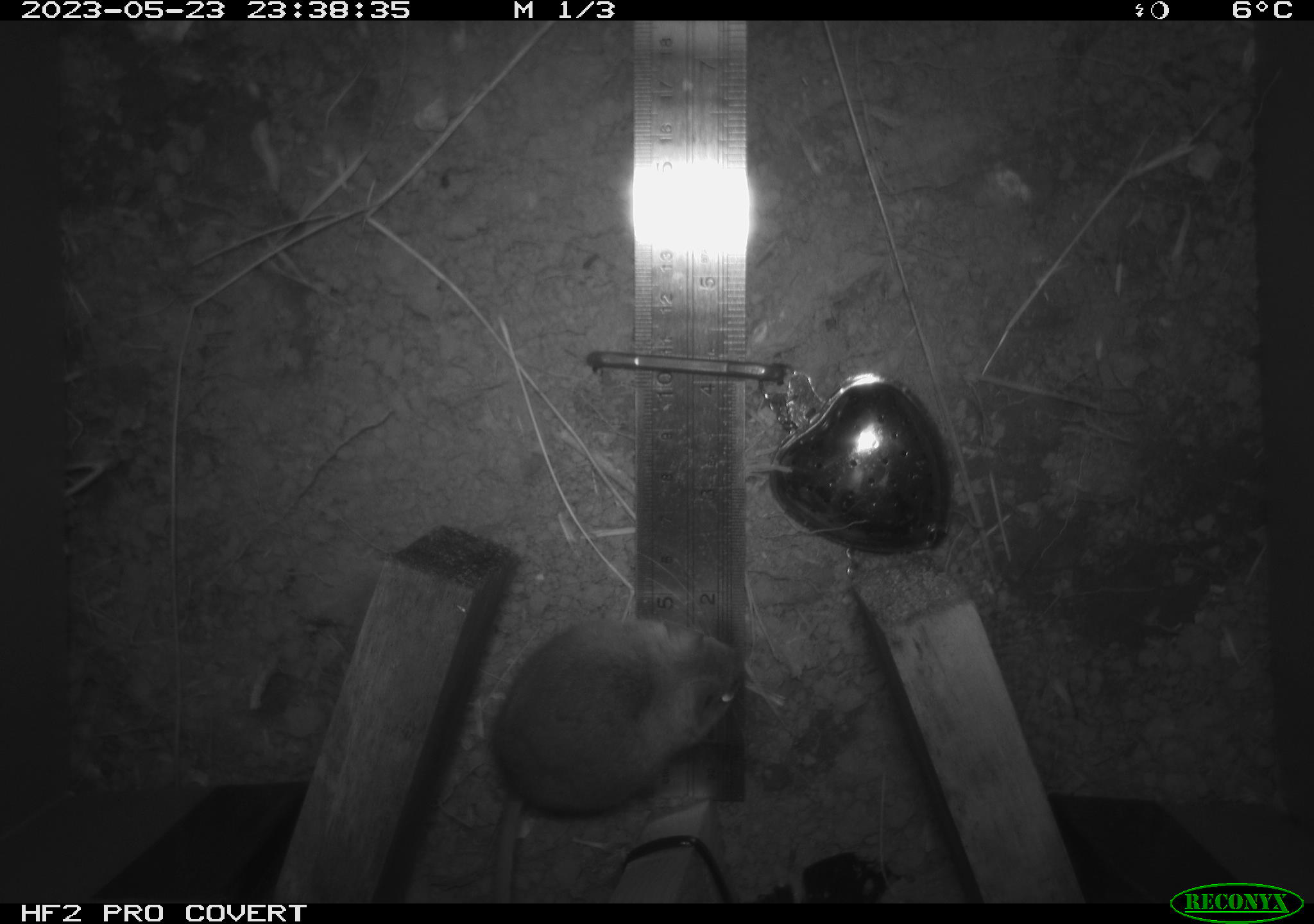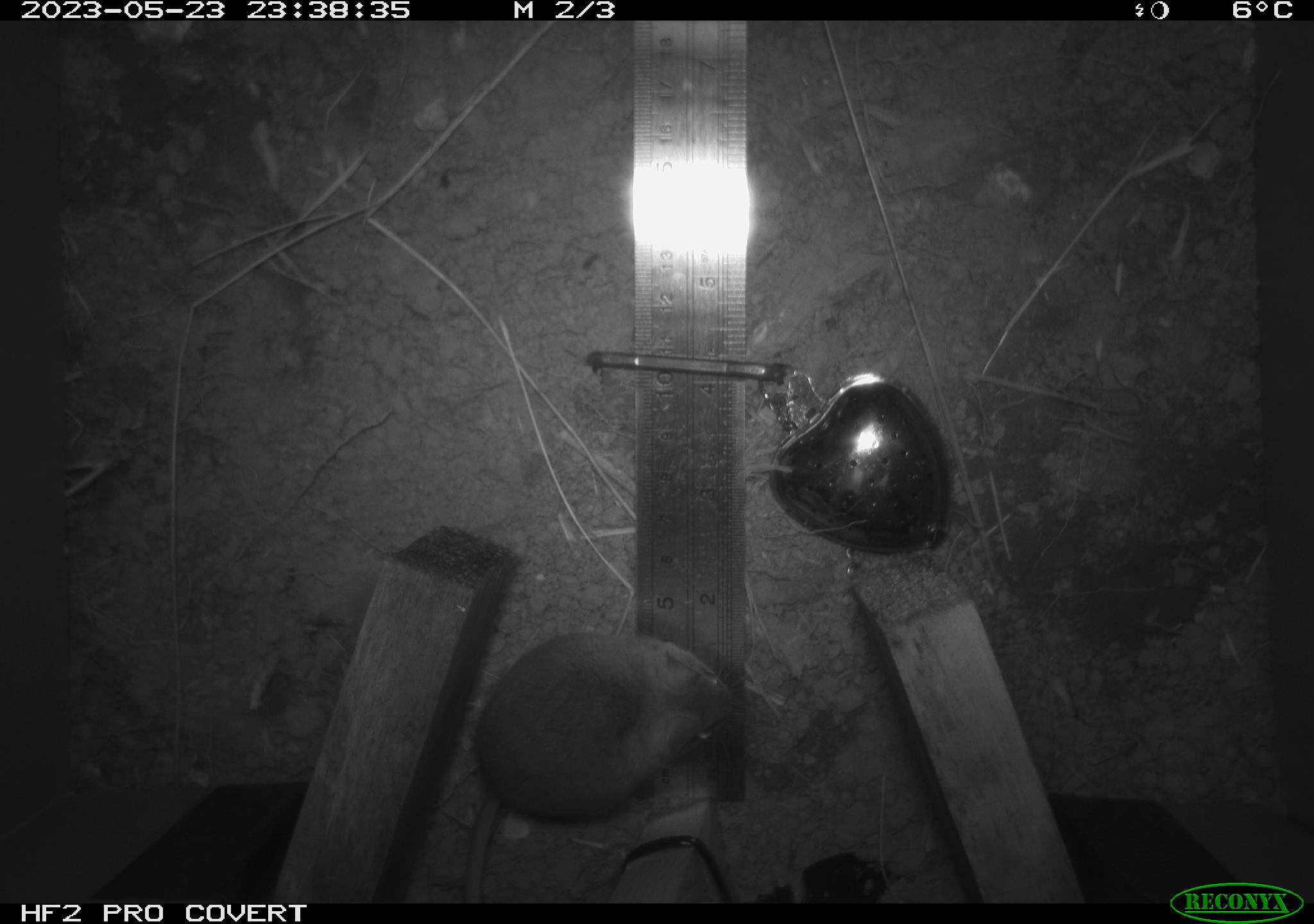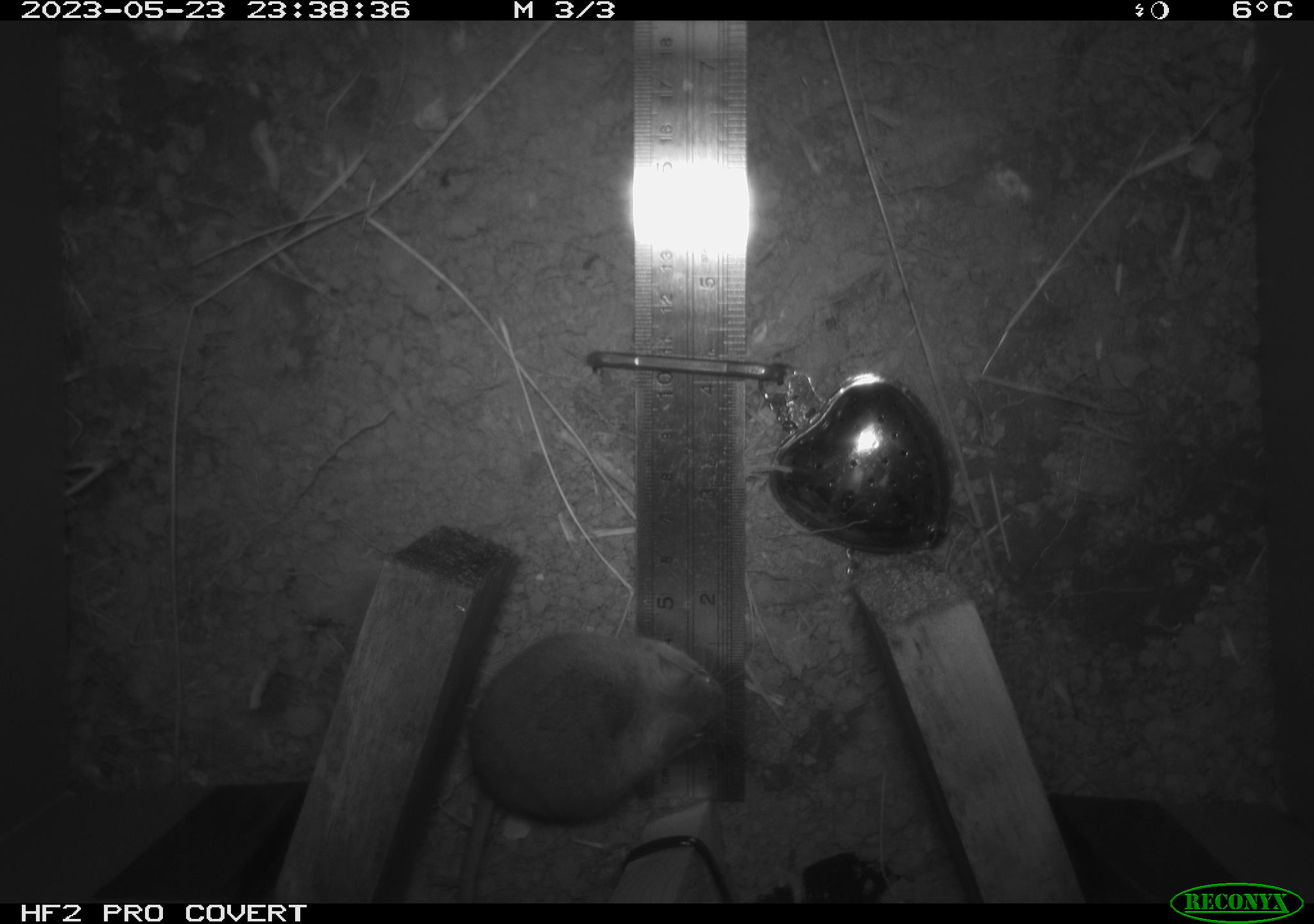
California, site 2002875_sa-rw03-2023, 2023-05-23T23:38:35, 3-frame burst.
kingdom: Animalia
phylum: Chordata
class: Mammalia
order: Rodentia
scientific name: Rodentia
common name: mouse species